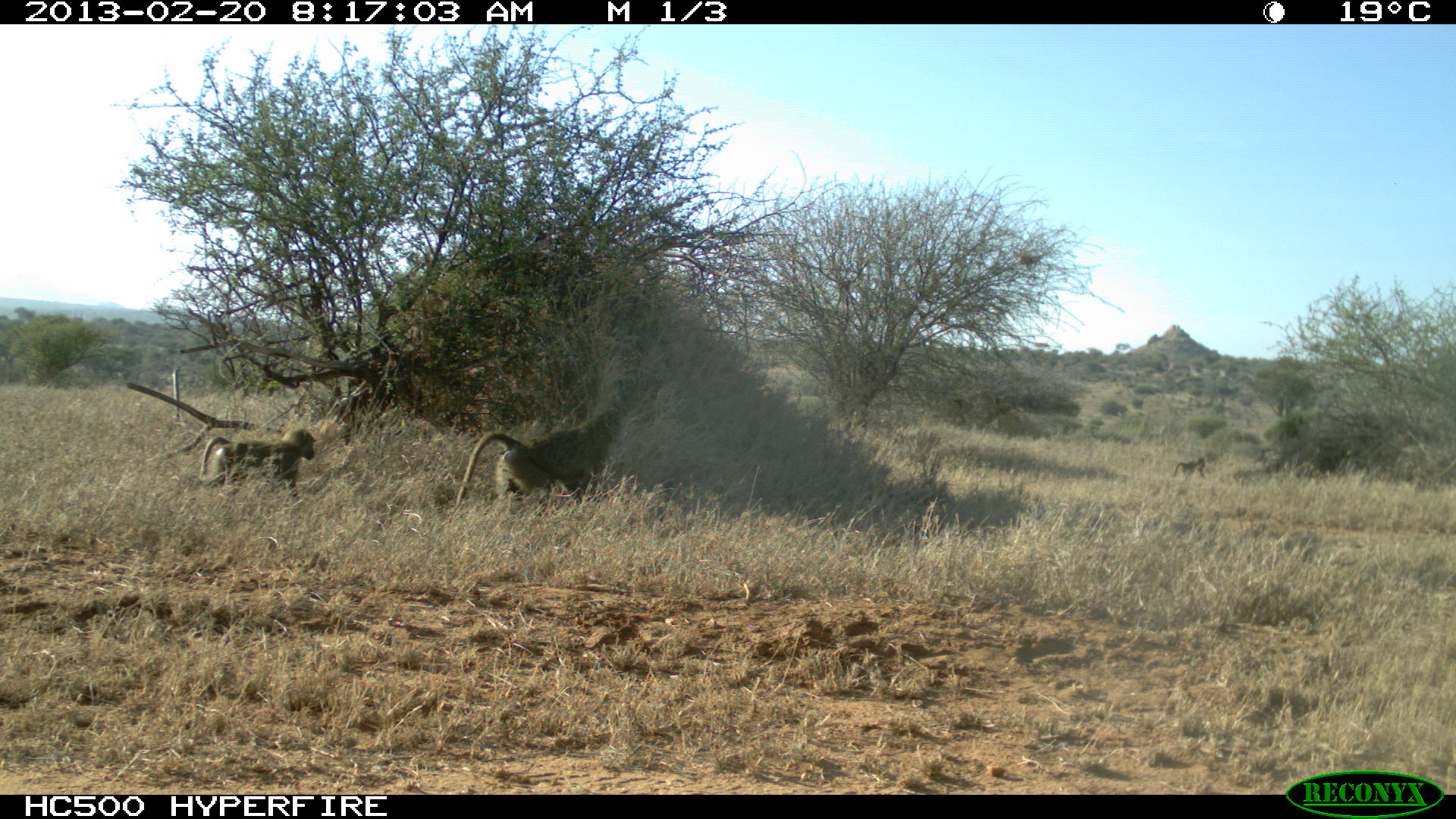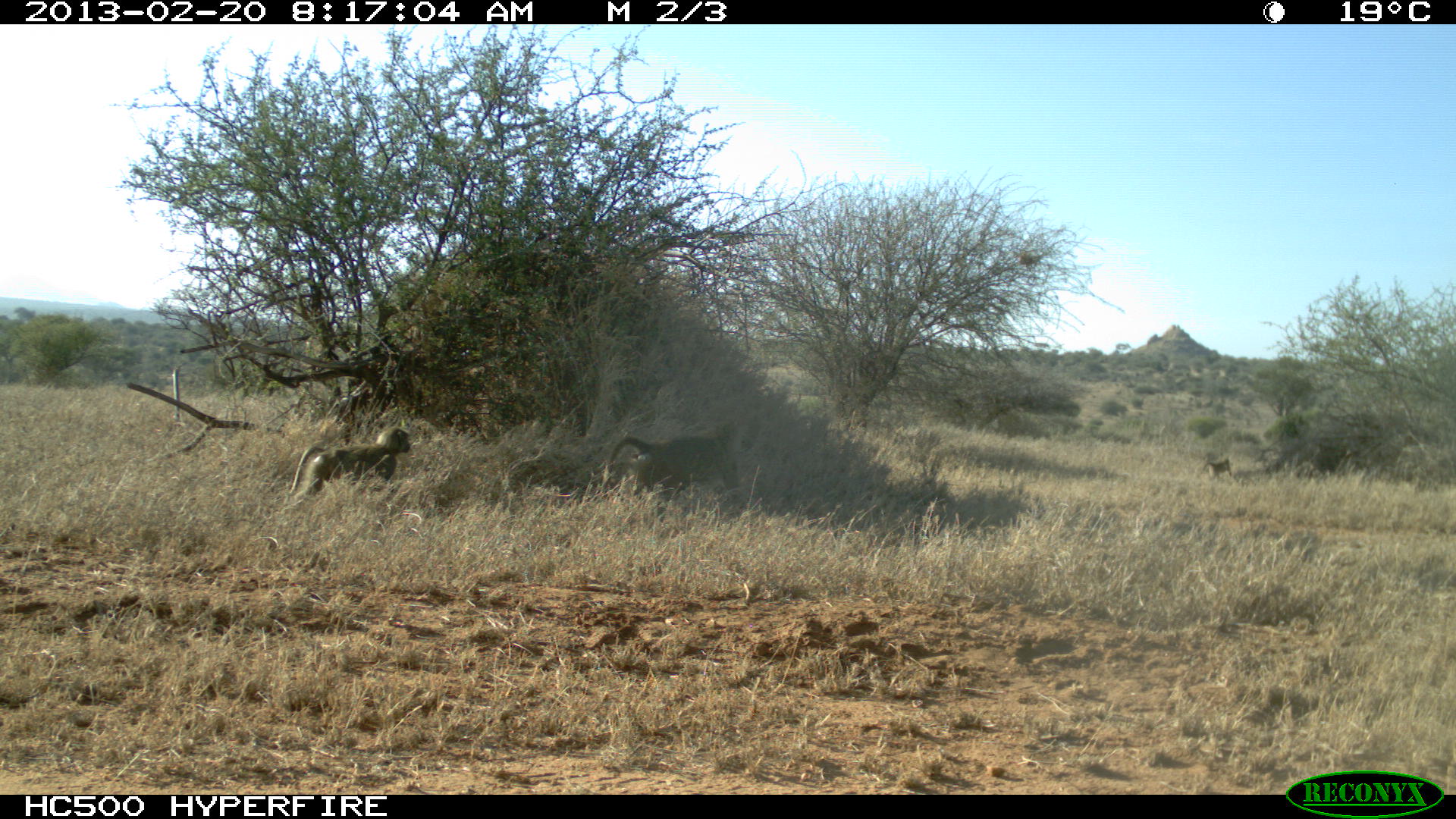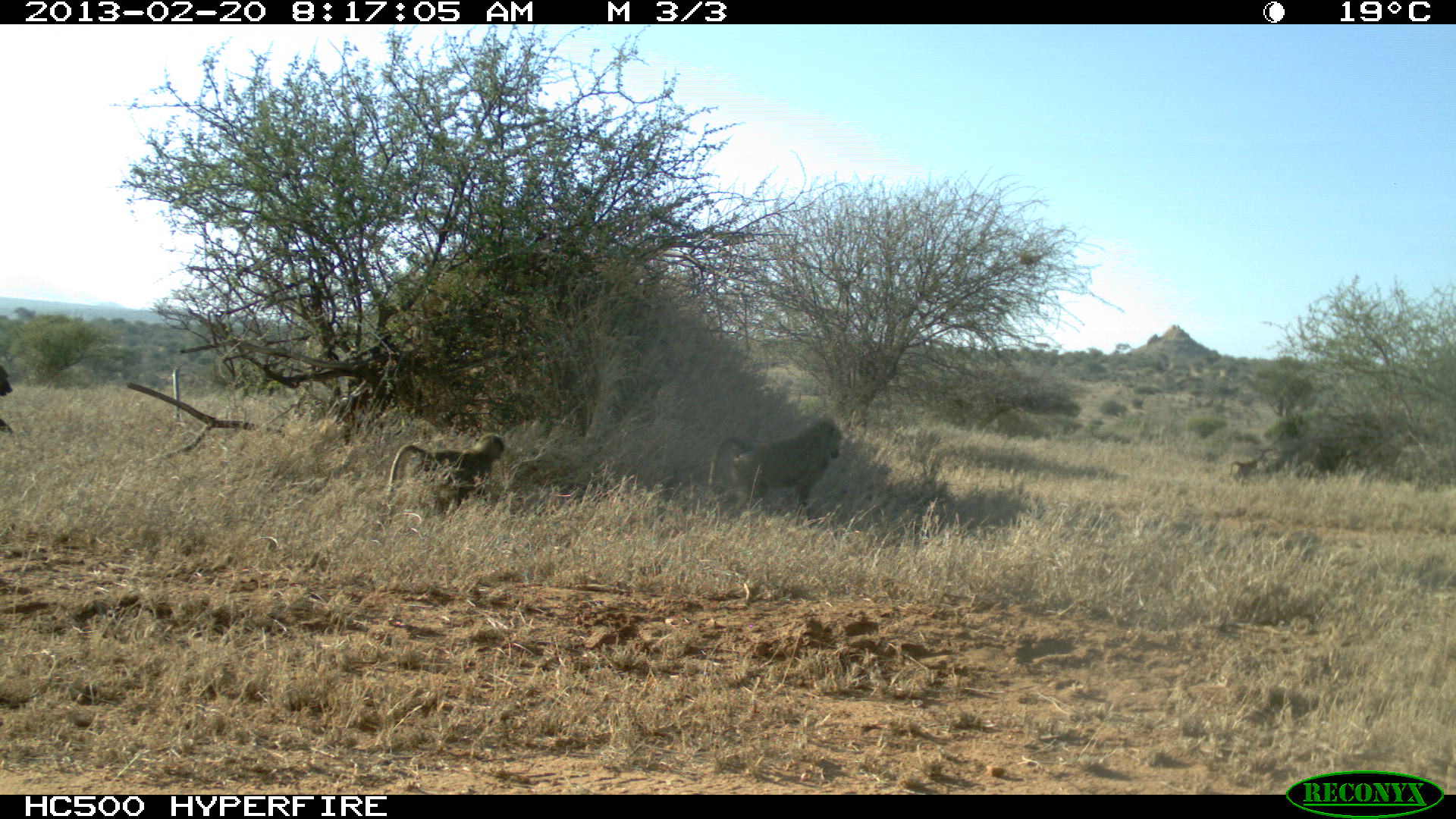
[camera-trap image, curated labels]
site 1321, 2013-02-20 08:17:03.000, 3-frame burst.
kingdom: Animalia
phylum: Chordata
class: Mammalia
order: Primates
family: Cercopithecidae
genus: Papio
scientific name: Papio anubis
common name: olive baboon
Papio anubis (olive baboon), count 3.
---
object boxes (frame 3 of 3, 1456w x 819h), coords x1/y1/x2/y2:
papio anubis: 708/413/843/523; 382/434/505/520; 0/361/17/437; 1229/458/1259/483